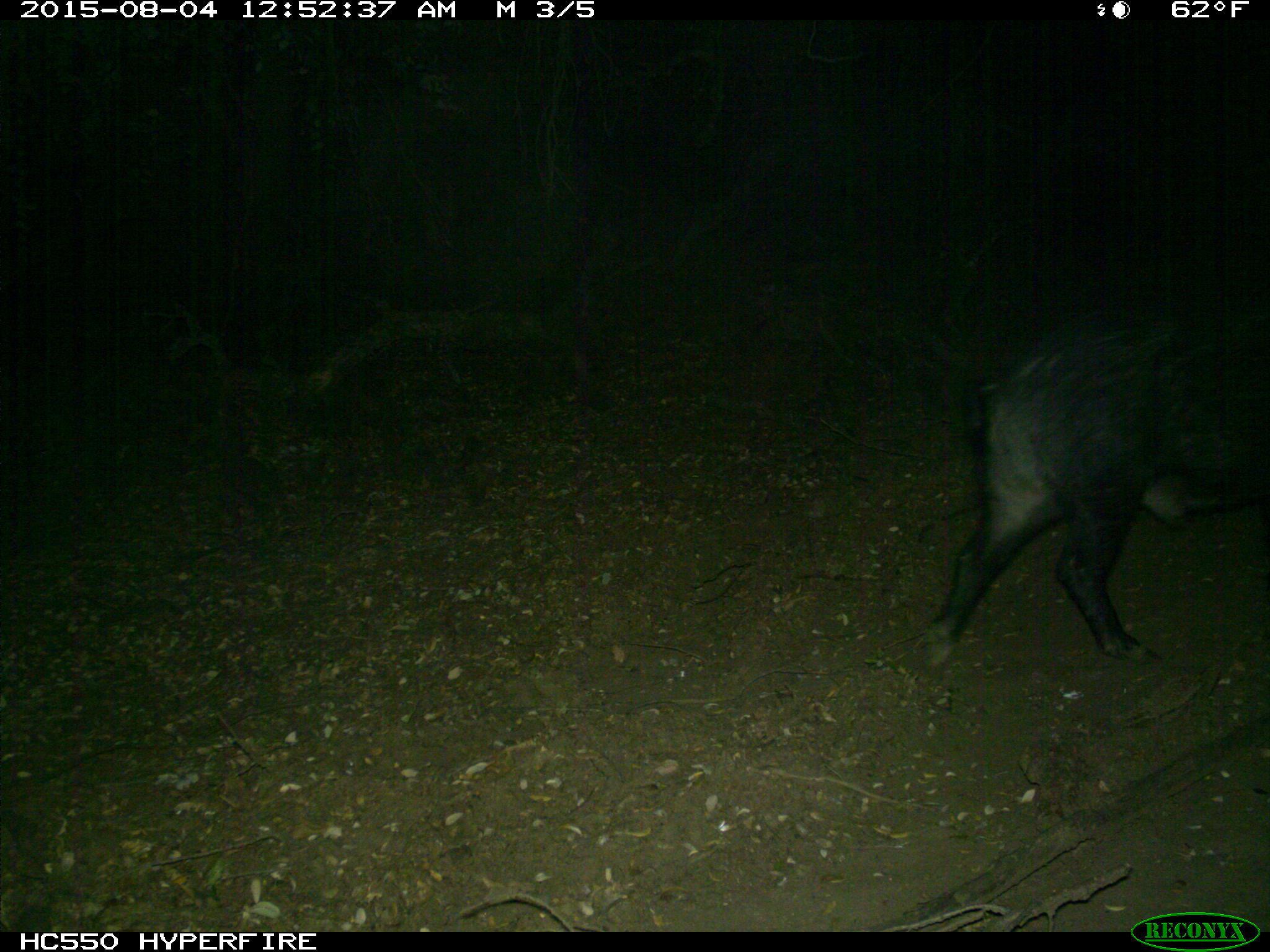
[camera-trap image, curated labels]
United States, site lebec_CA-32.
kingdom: Animalia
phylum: Chordata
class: Mammalia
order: Artiodactyla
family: Suidae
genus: Sus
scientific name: Sus scrofa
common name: wild boar